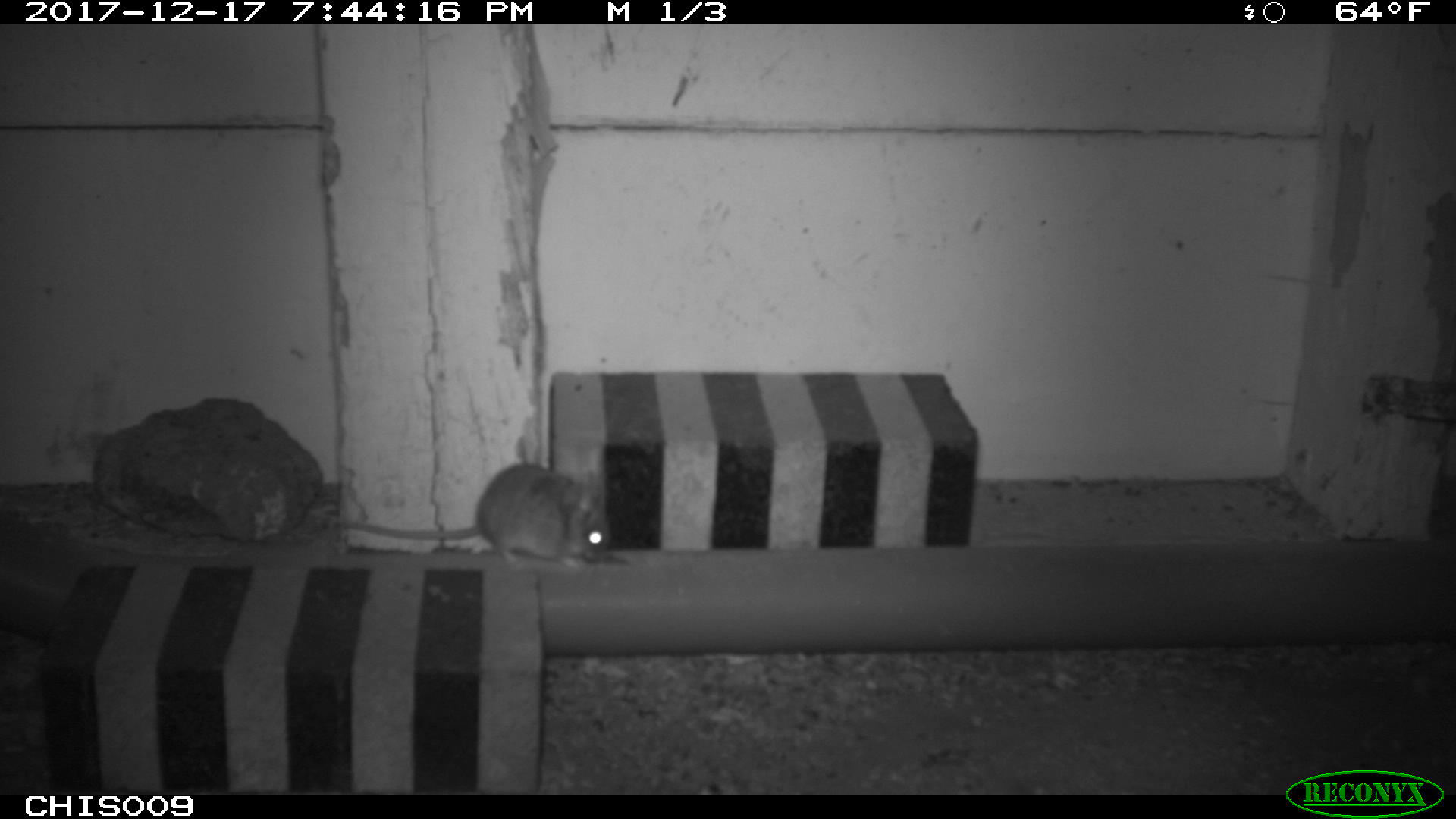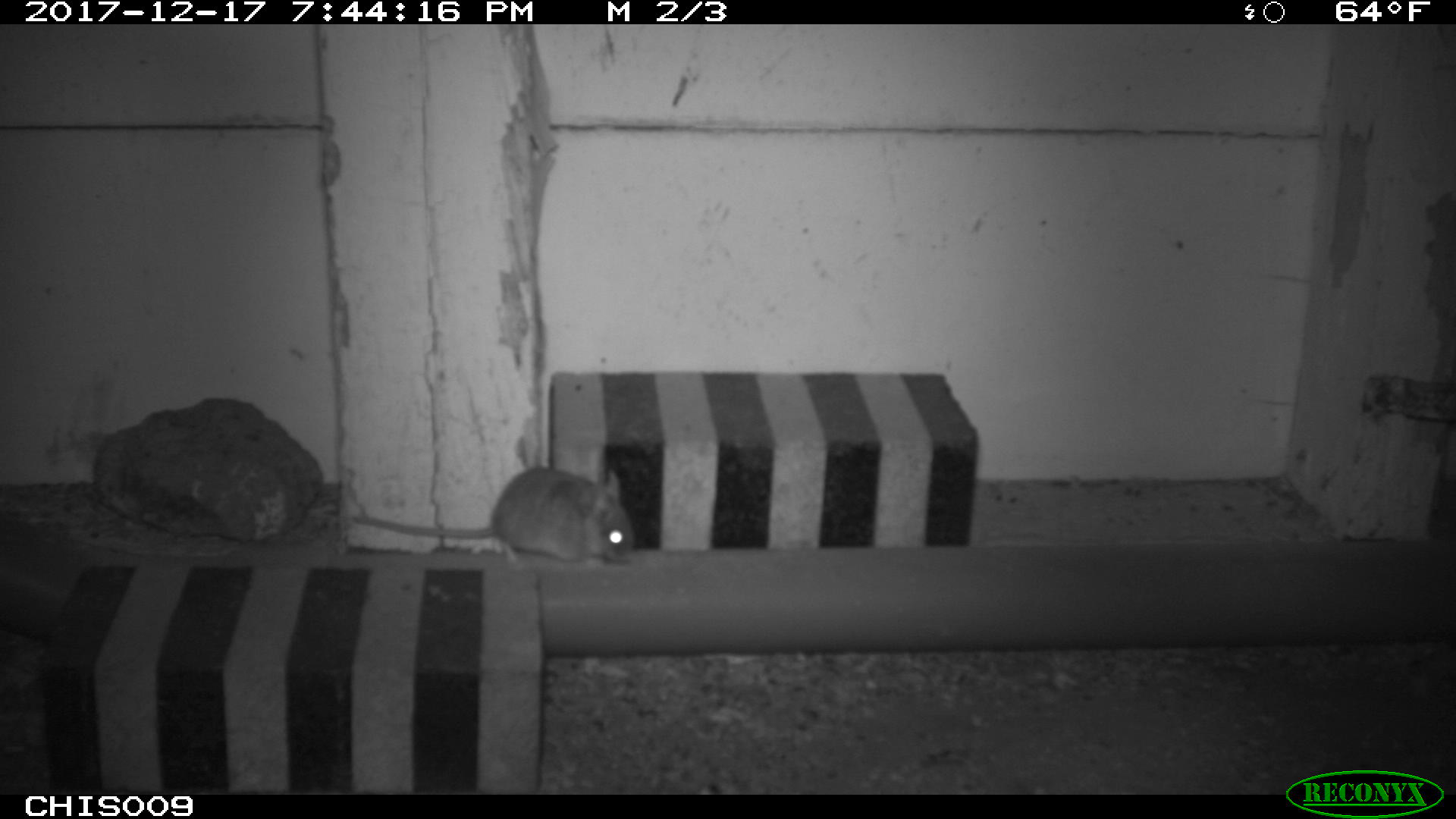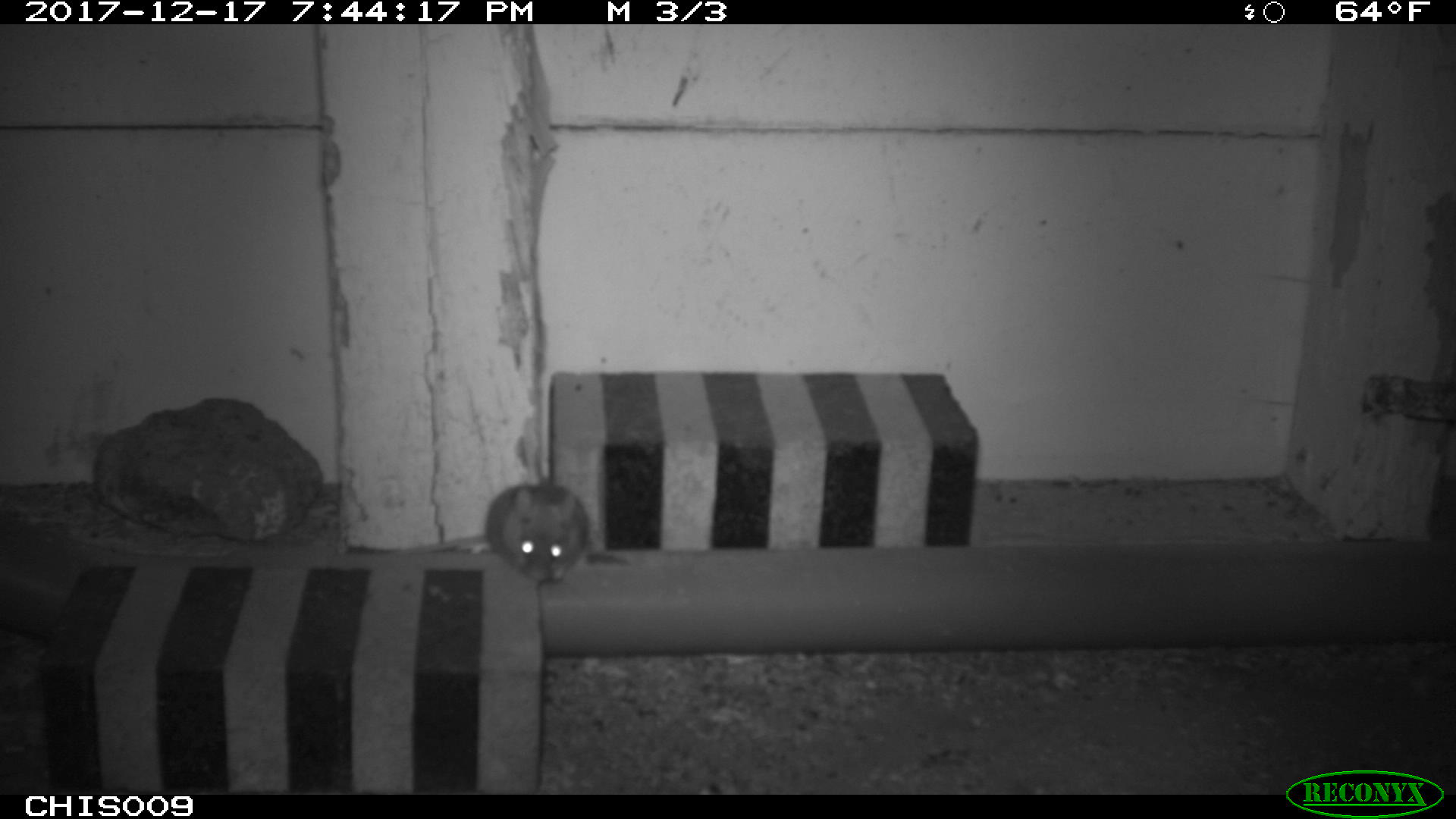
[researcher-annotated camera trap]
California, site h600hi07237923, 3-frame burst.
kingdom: Animalia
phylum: Chordata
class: Mammalia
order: Rodentia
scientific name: Rodentia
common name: rodent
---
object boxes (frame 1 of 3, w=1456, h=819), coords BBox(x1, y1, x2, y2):
rodent: BBox(329, 463, 609, 572)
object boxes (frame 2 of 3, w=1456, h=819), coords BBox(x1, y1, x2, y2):
rodent: BBox(350, 465, 632, 564)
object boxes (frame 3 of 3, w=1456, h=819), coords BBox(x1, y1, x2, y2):
rodent: BBox(393, 484, 588, 583)